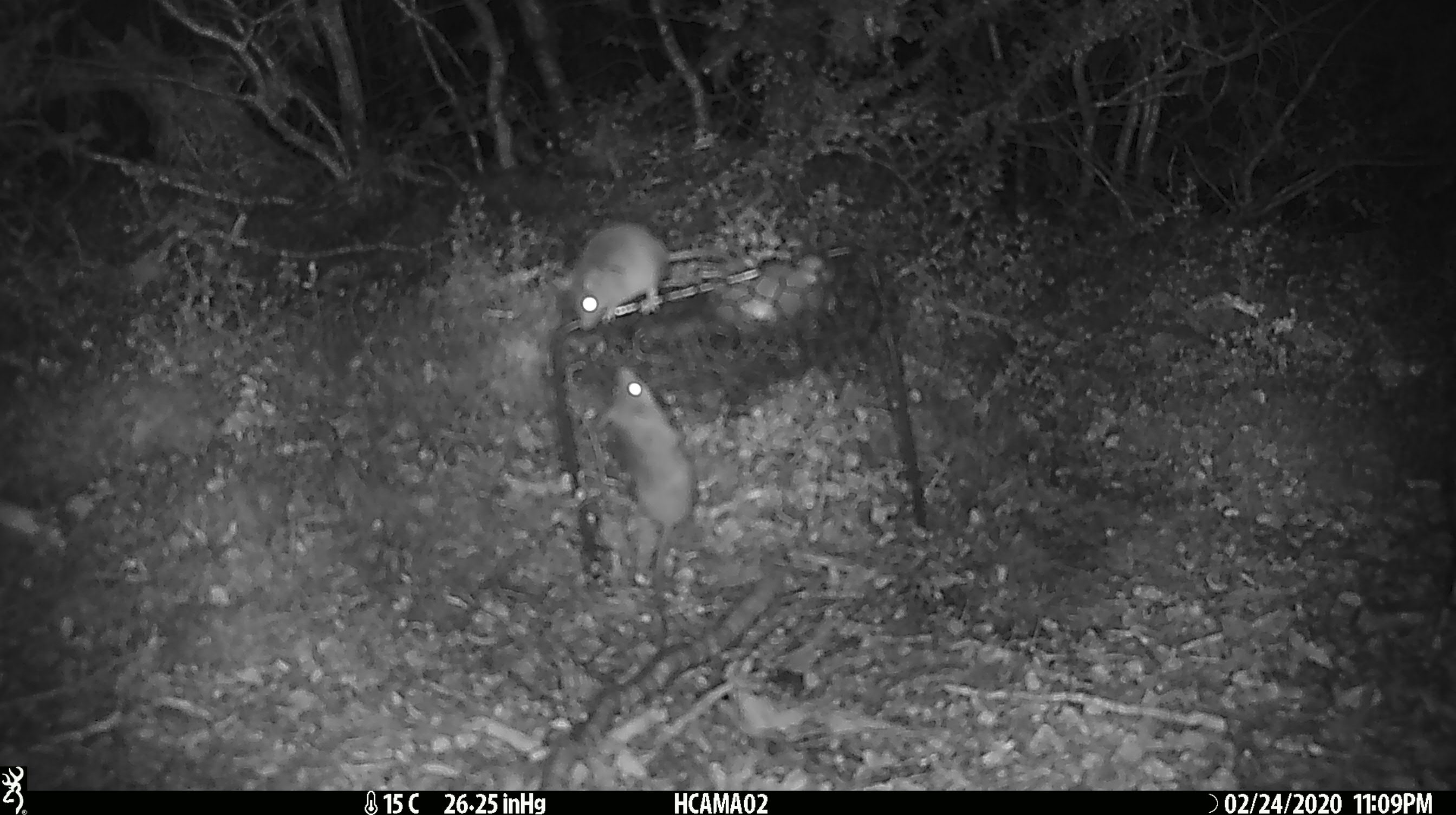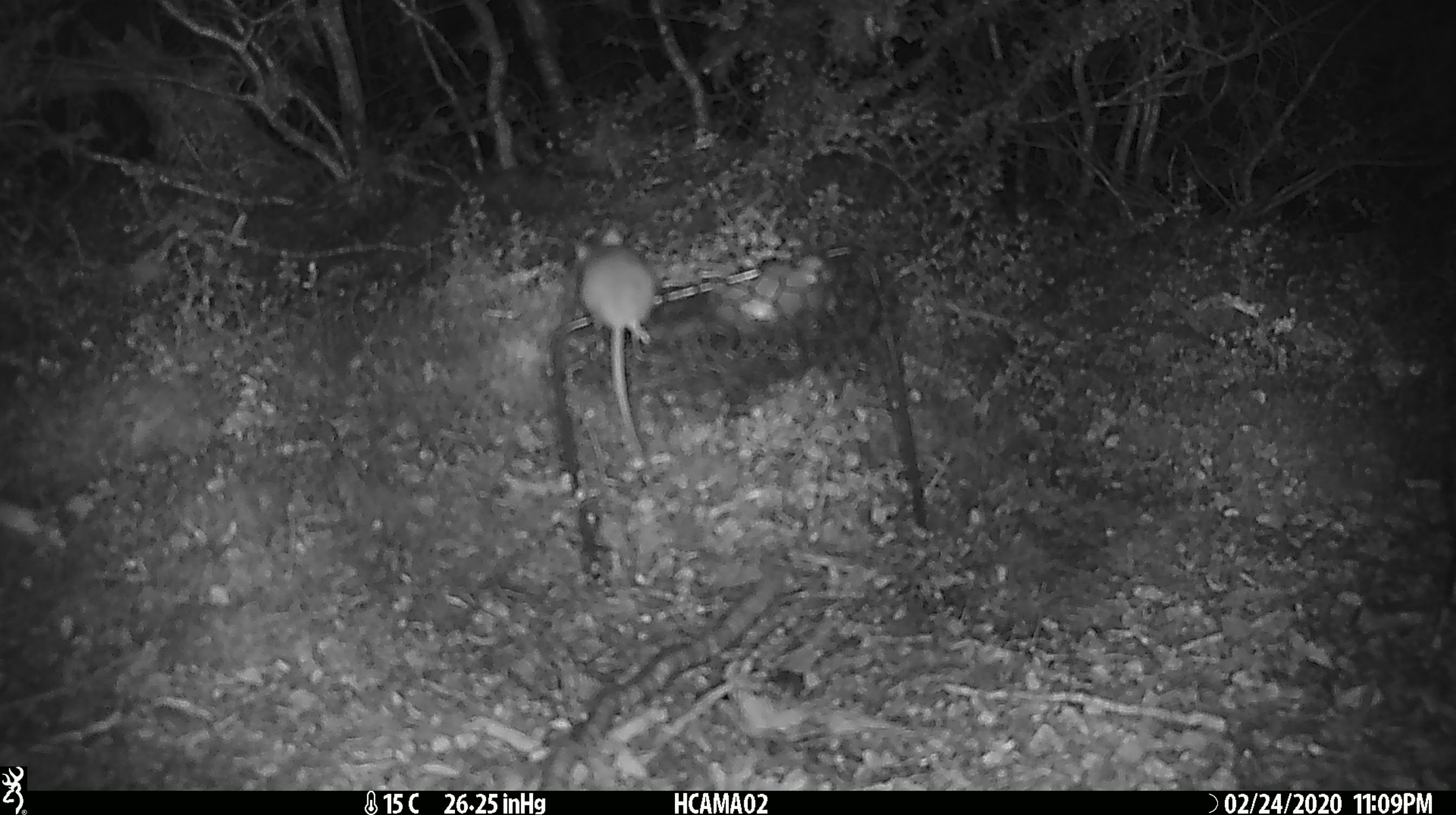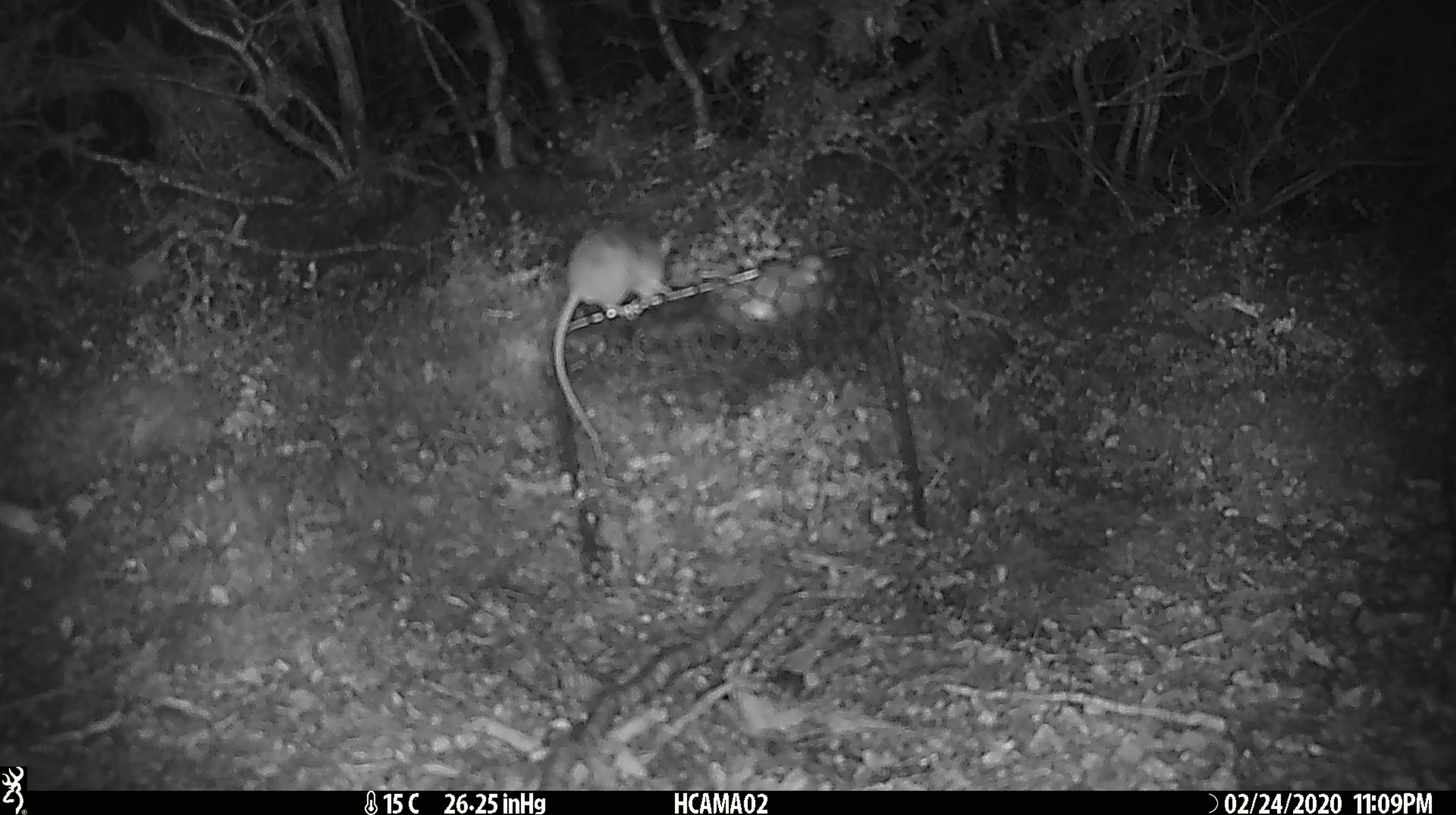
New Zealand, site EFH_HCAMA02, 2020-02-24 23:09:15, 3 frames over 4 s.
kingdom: Animalia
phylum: Chordata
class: Mammalia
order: Rodentia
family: Muridae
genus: Mus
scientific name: Mus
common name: mouse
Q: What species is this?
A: Mouse (Mus).